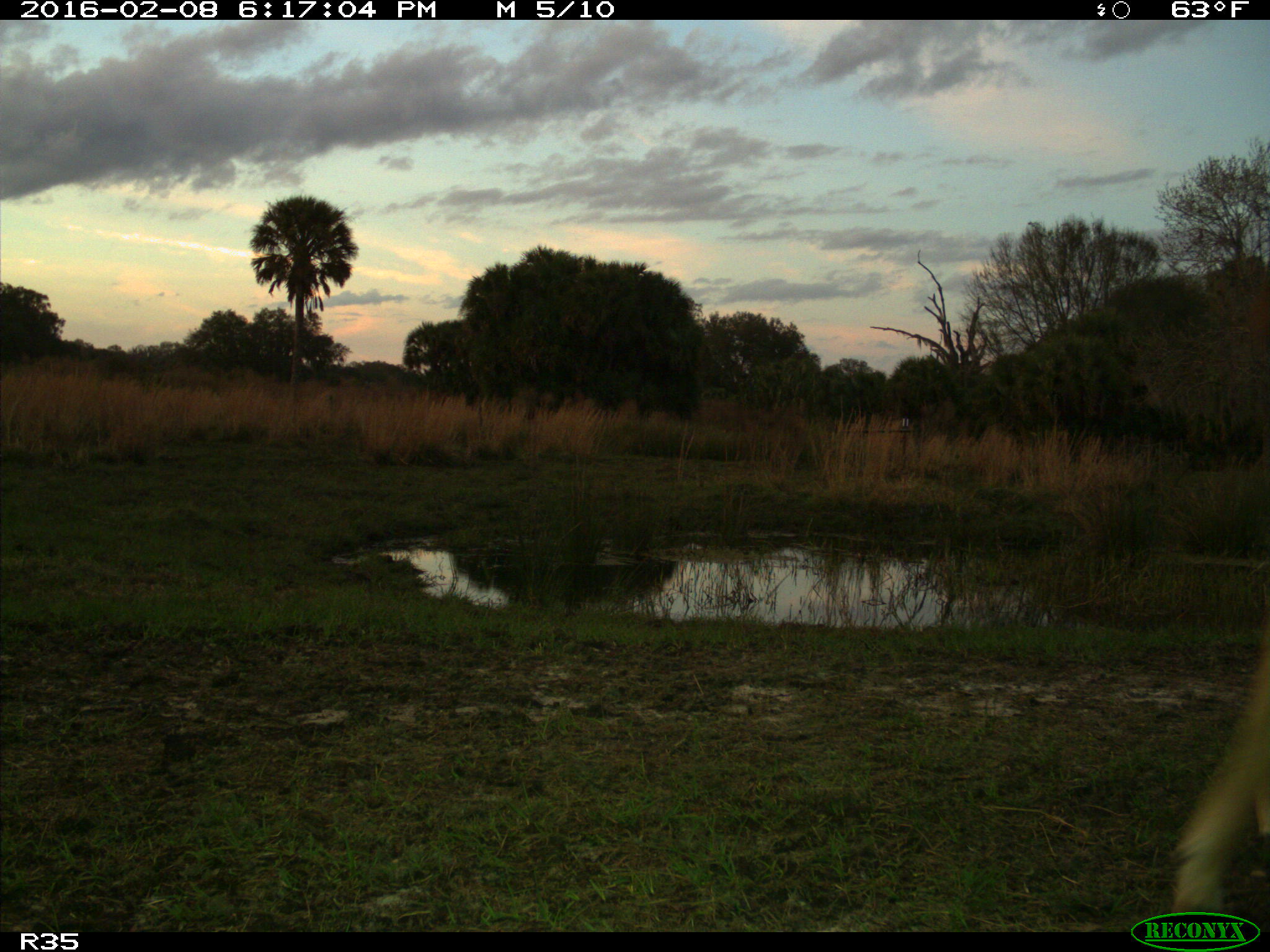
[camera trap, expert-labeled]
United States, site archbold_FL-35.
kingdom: Animalia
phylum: Chordata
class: Mammalia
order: Artiodactyla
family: Bovidae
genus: Bos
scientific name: Bos taurus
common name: domestic cow